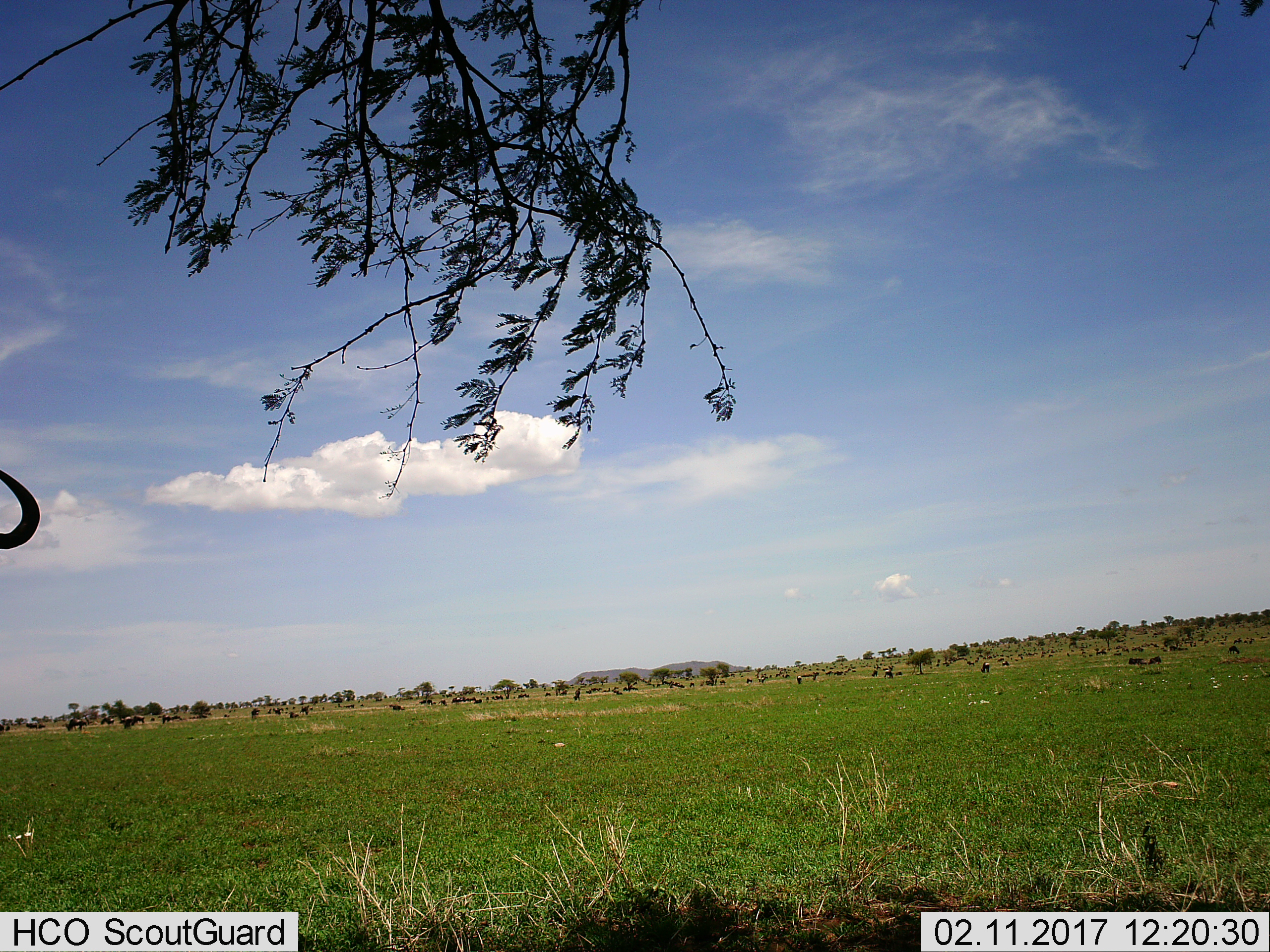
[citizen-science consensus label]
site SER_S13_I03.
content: unidentified animal